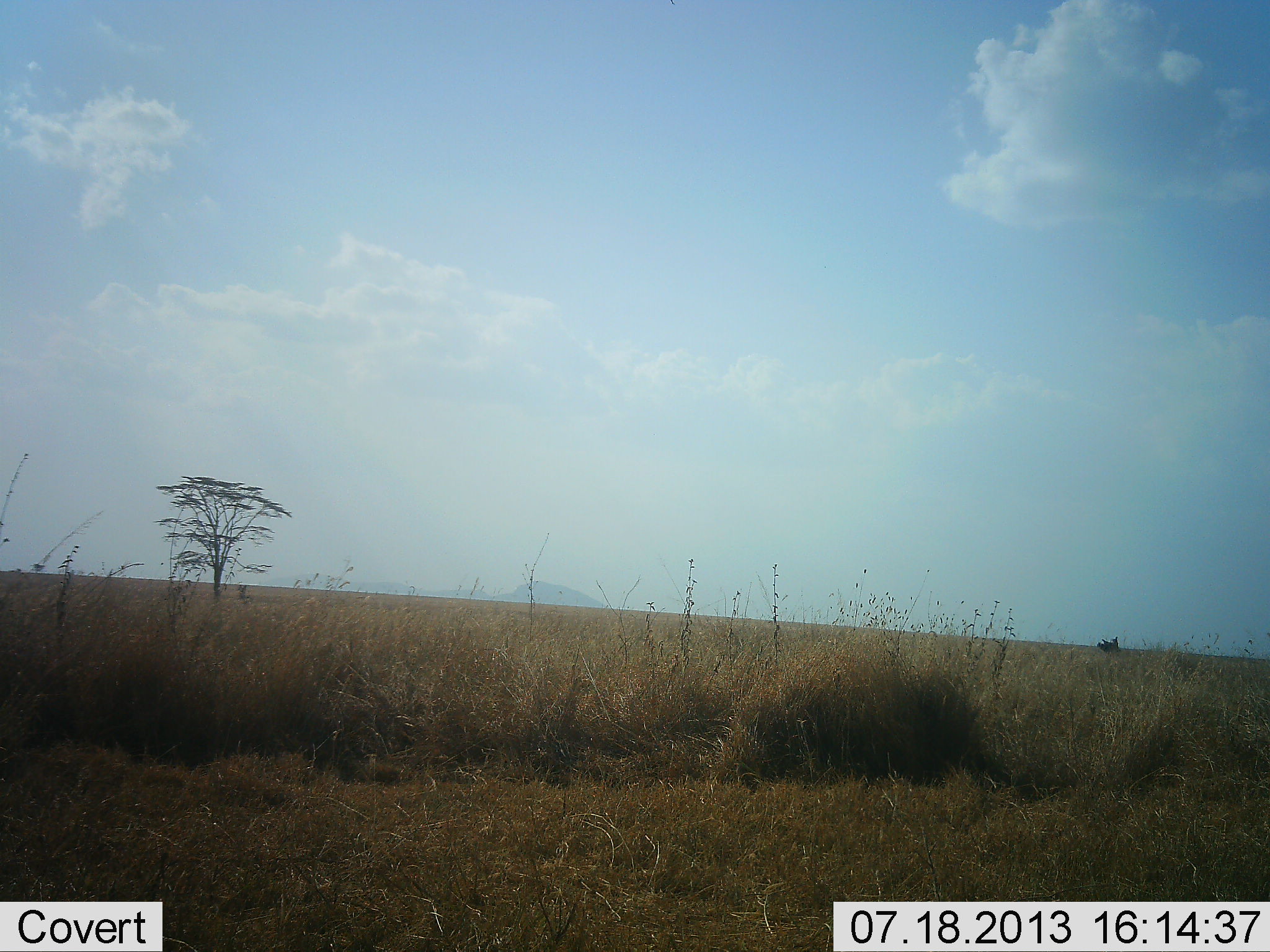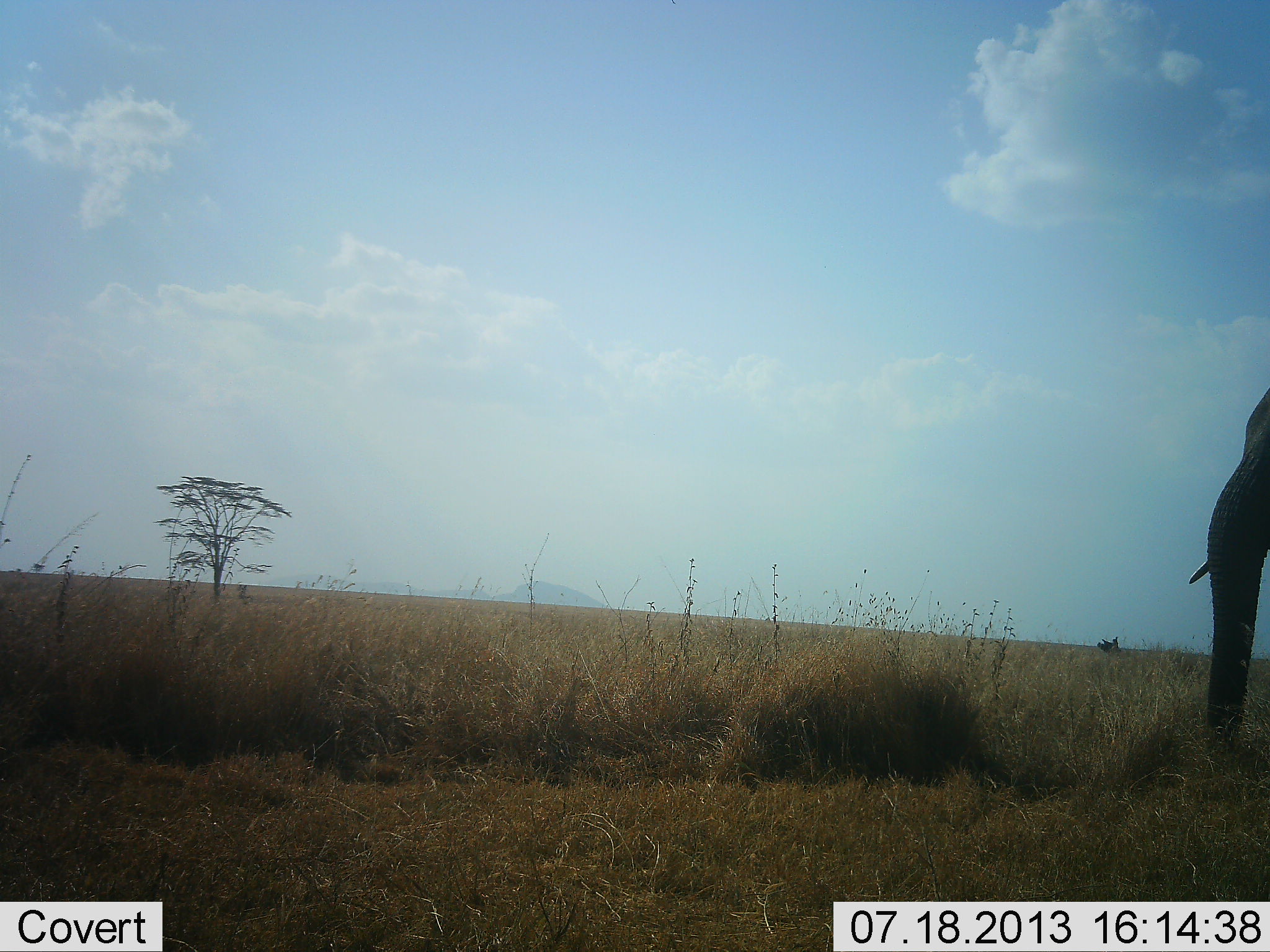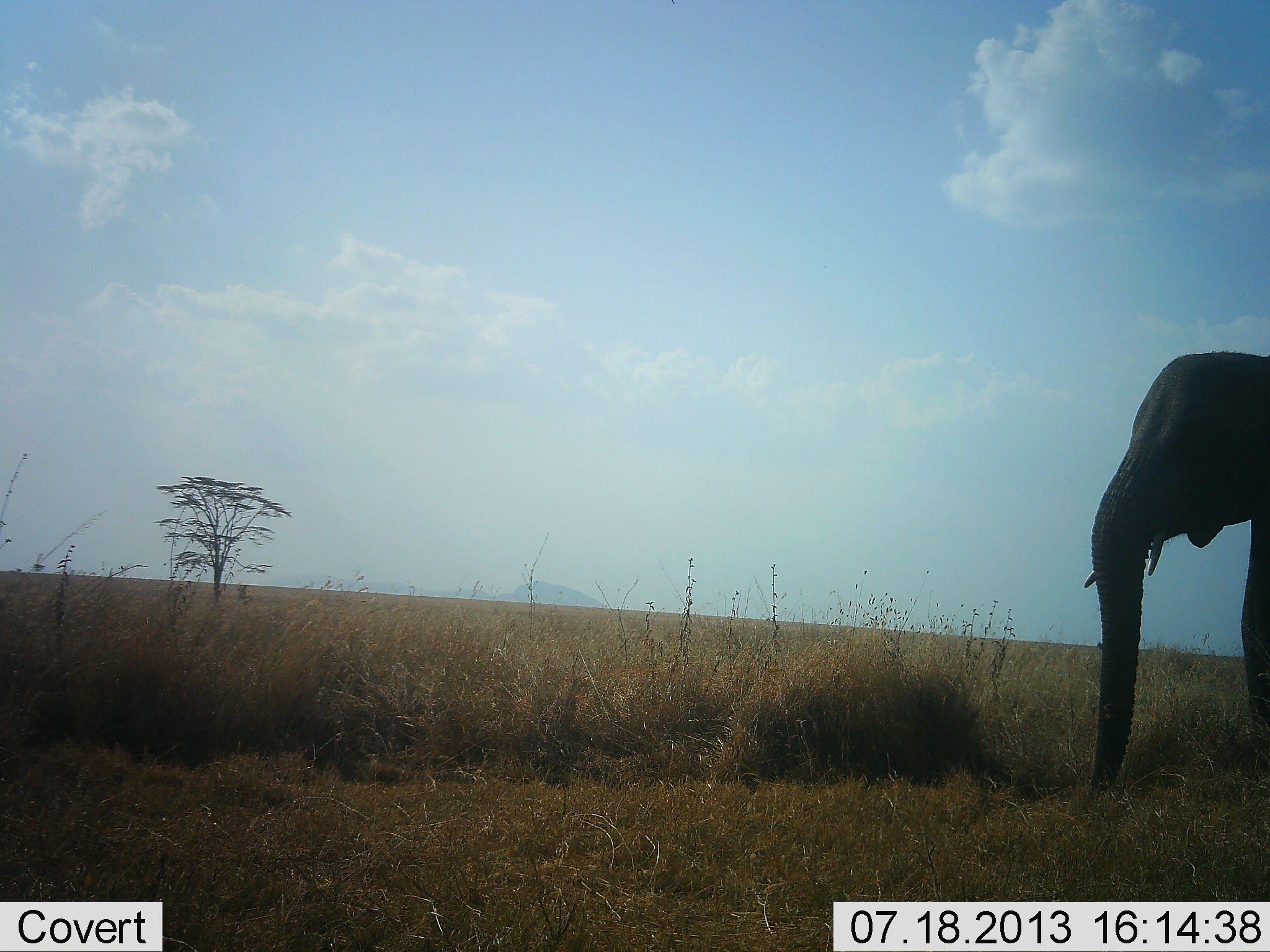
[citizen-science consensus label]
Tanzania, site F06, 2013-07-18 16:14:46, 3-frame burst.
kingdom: Animalia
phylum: Chordata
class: Mammalia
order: Proboscidea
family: Elephantidae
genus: Loxodonta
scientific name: Loxodonta africana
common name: african bush elephant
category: elephant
Elephant (african bush elephant) (Loxodonta africana), count 1. Behavior (volunteer vote fractions): standing 14%, resting 0%, moving 83%, interacting 3%. Young present (vote fraction): 0%. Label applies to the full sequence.